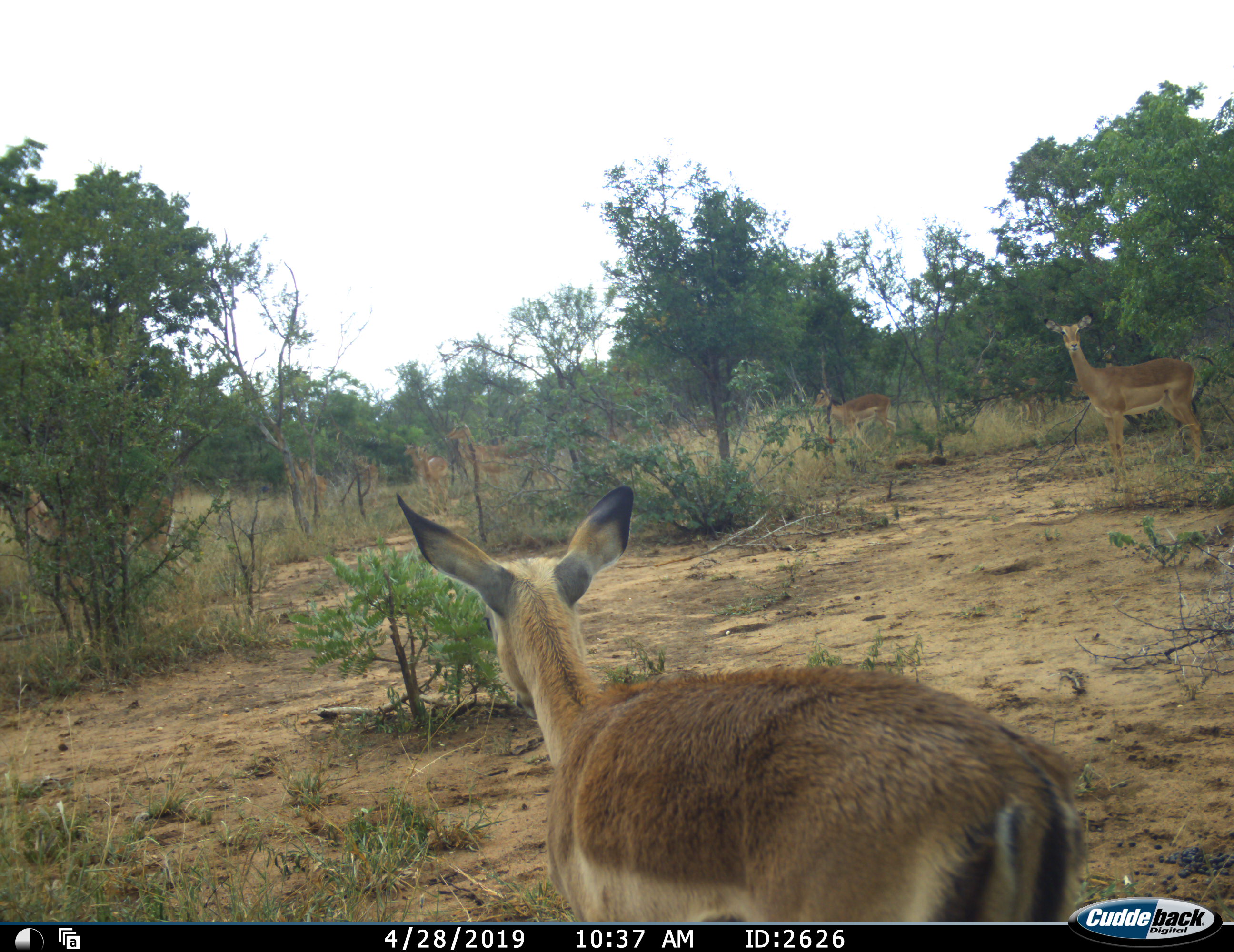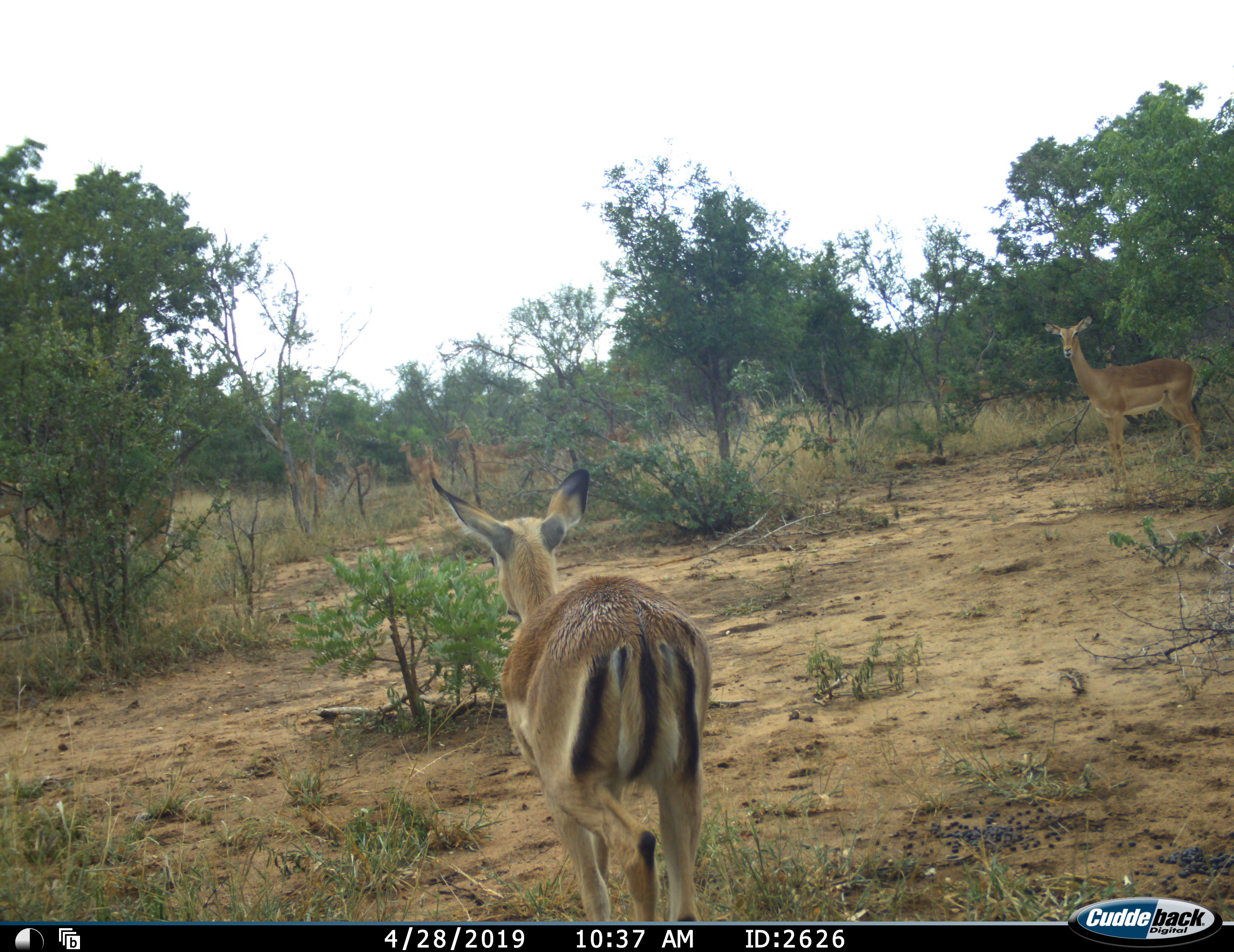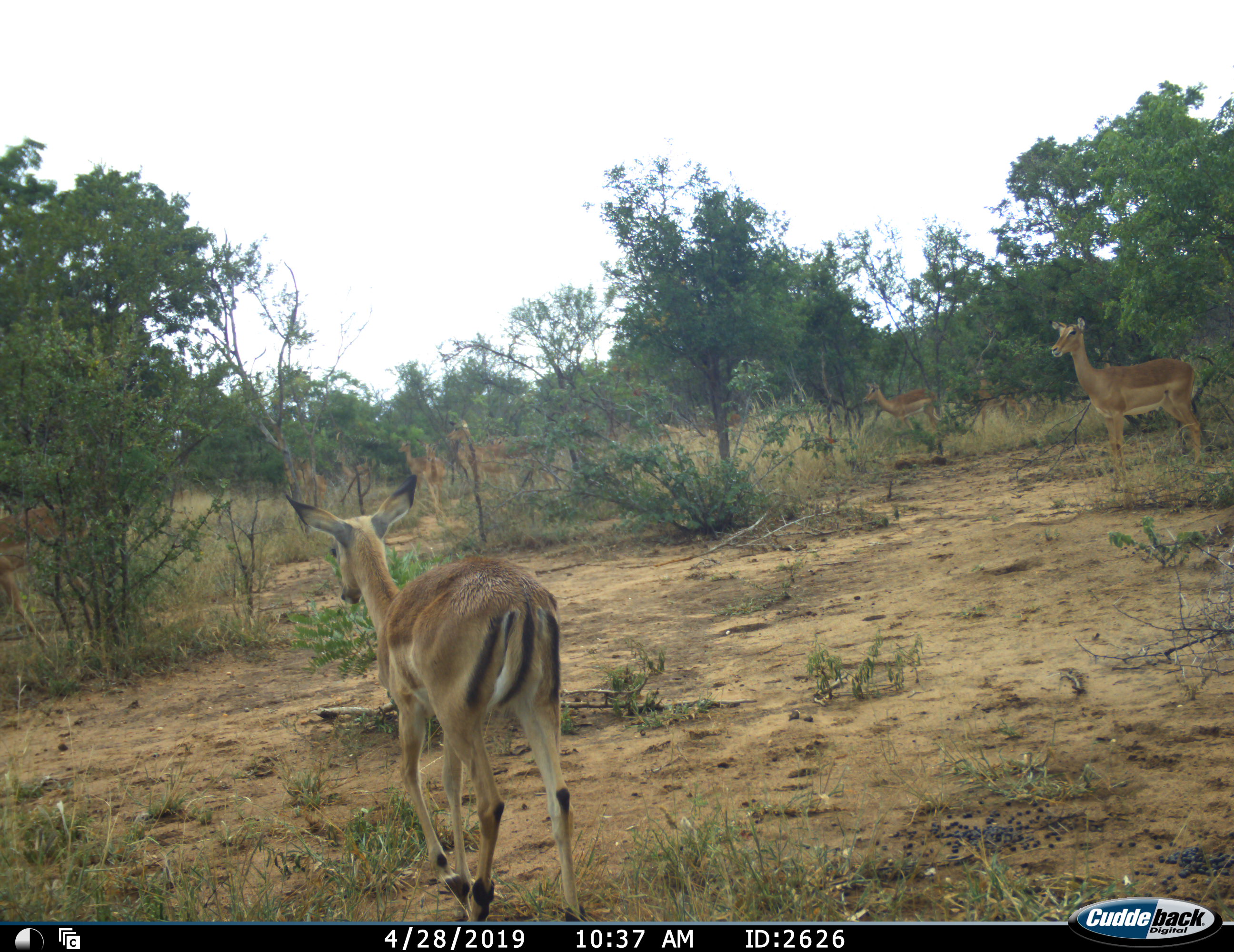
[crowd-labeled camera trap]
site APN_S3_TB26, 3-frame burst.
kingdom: Animalia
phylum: Chordata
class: Mammalia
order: Artiodactyla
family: Bovidae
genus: Aepyceros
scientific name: Aepyceros melampus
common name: impala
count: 8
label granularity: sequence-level